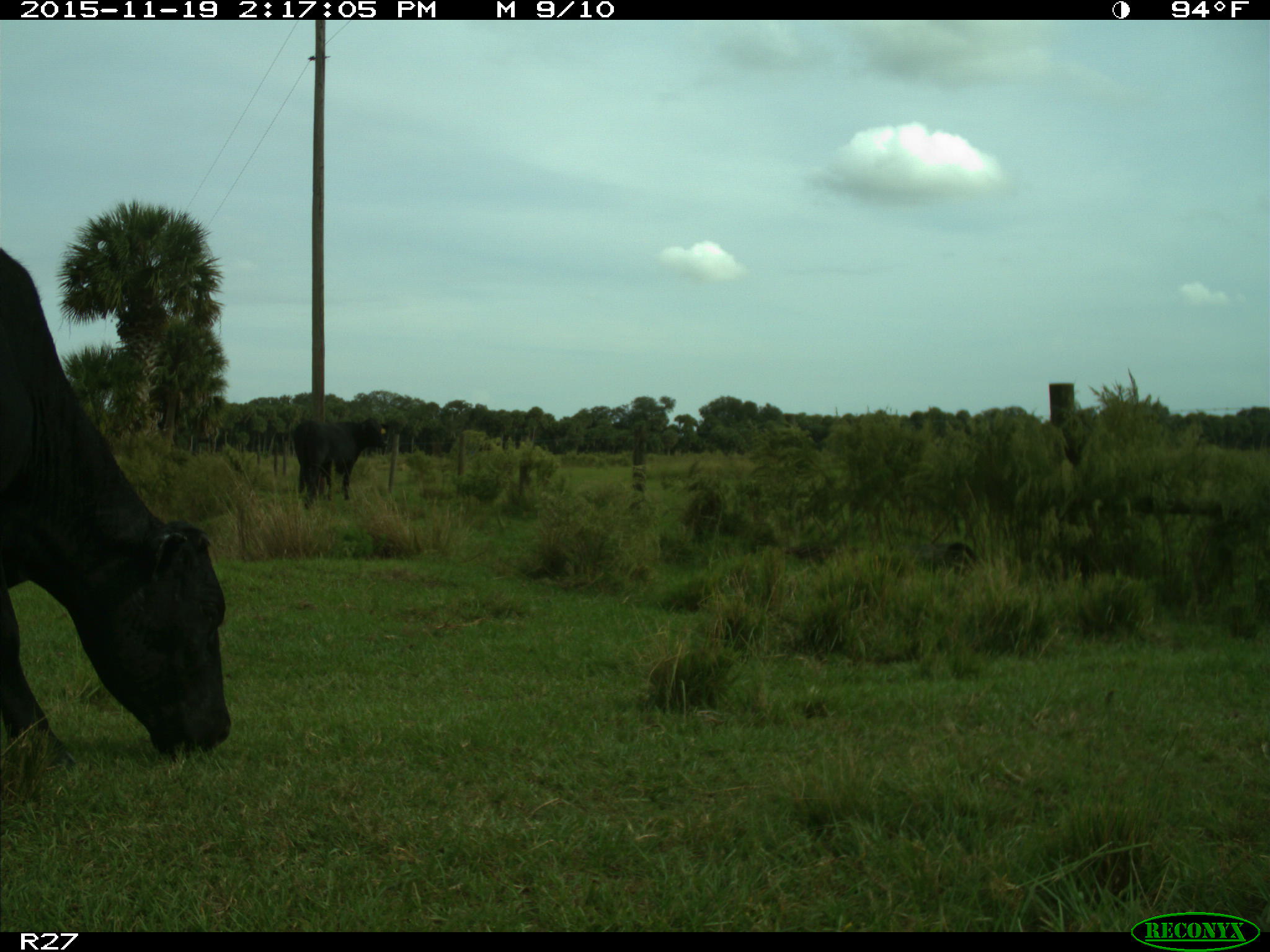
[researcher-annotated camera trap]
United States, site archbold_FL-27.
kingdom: Animalia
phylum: Chordata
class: Mammalia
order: Artiodactyla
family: Bovidae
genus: Bos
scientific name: Bos taurus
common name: domestic cow